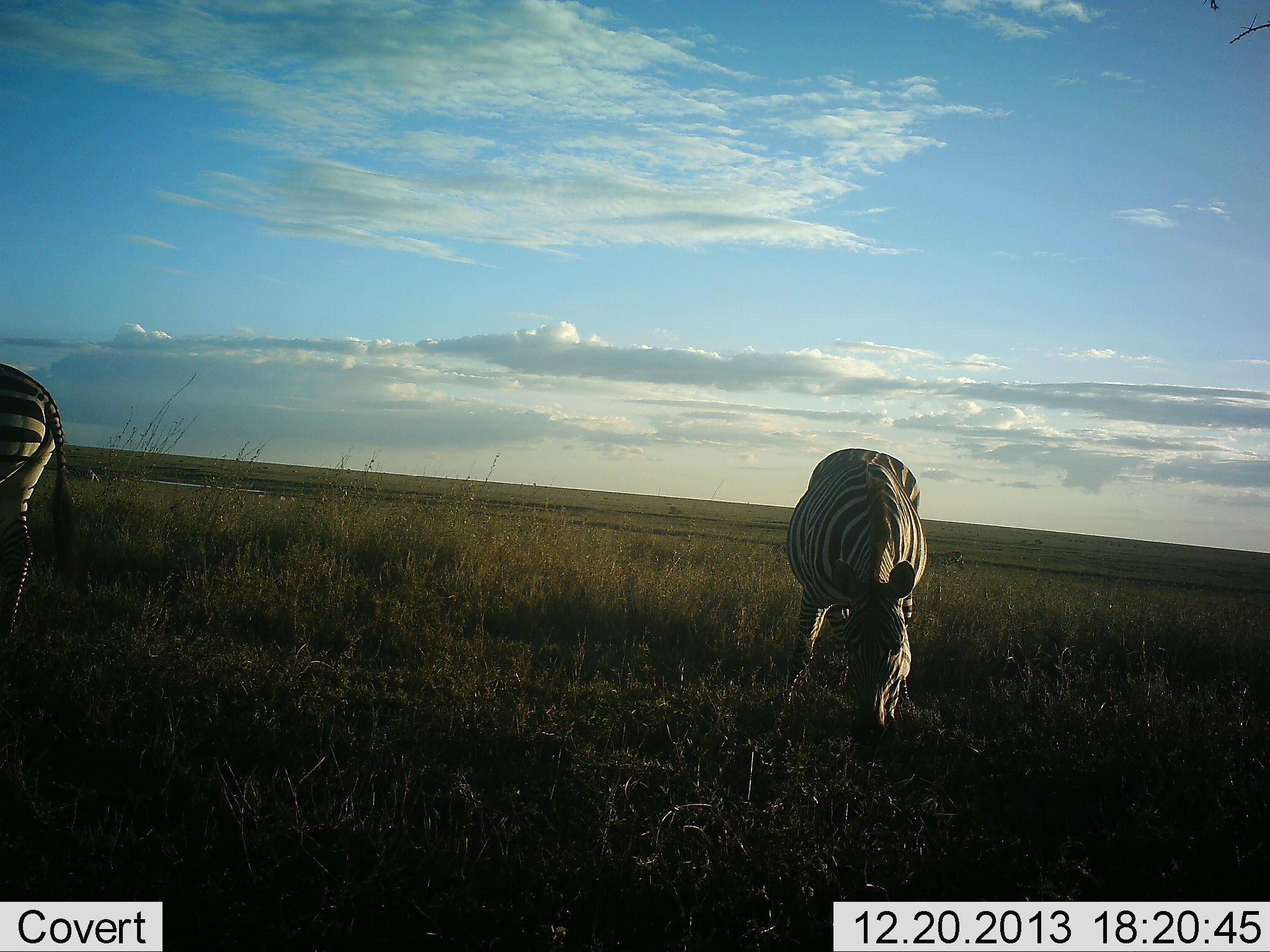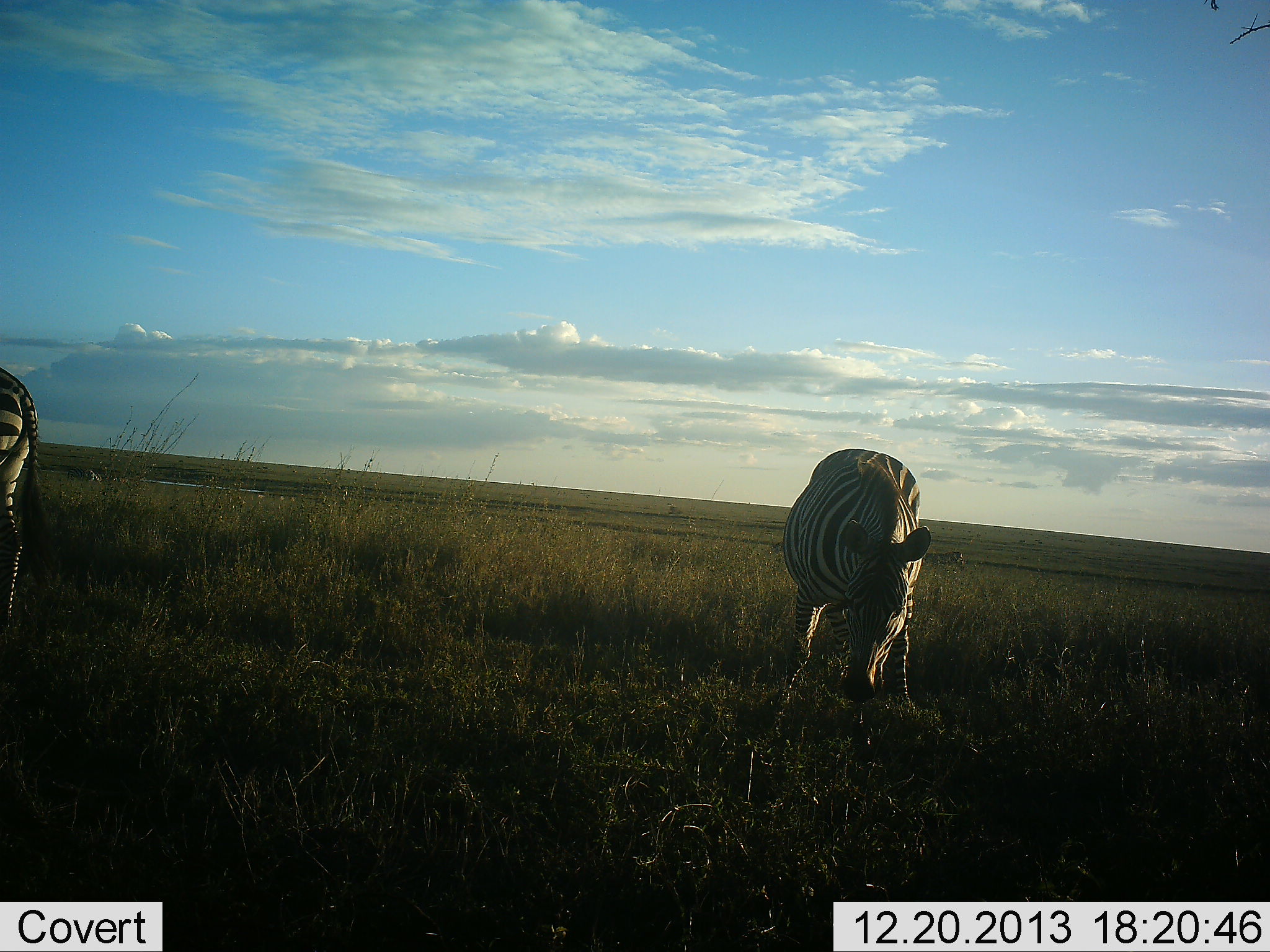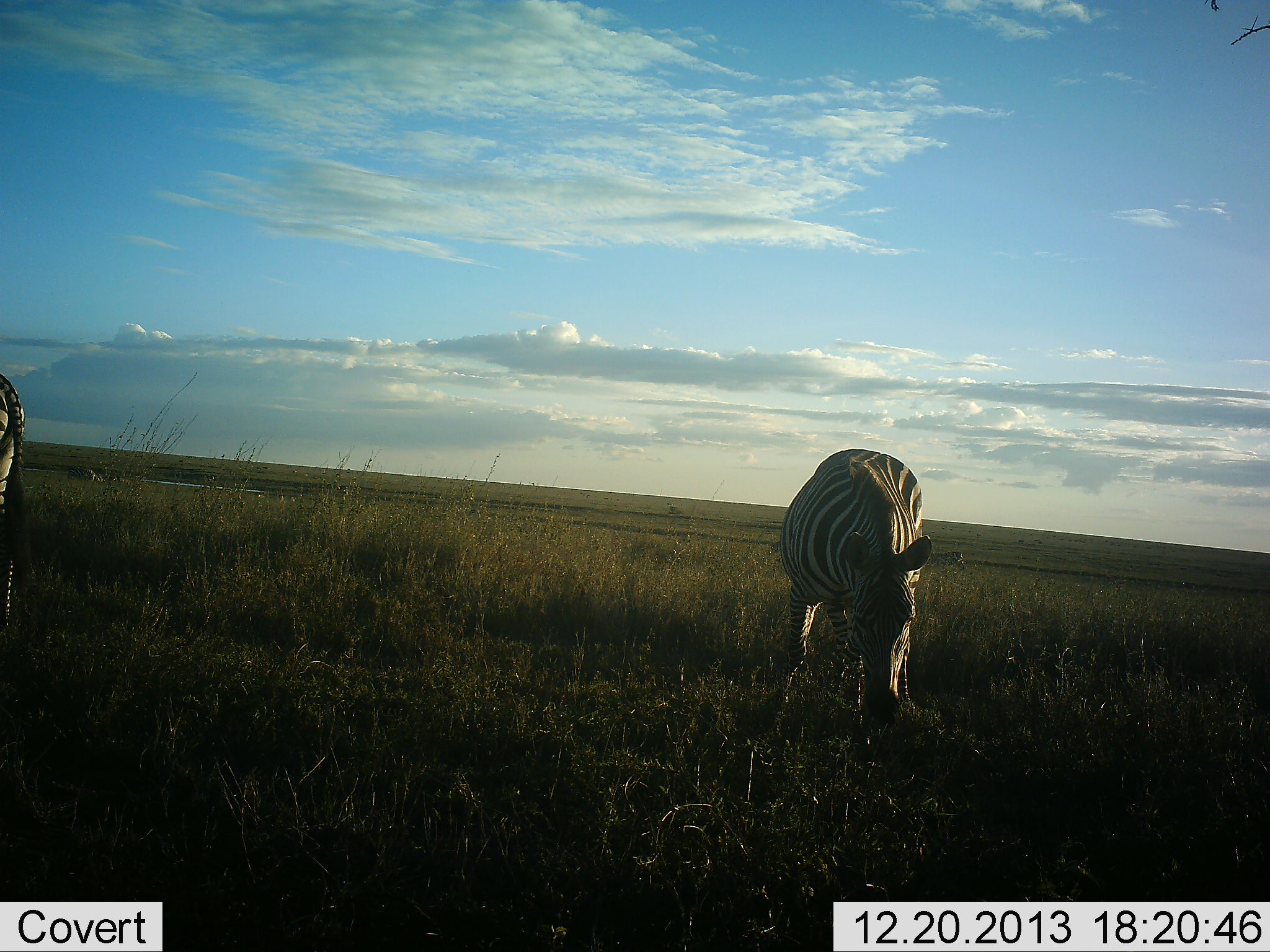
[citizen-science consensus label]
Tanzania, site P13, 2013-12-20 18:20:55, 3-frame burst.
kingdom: Animalia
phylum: Chordata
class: Mammalia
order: Perissodactyla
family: Equidae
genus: Equus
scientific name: Equus quagga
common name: plains zebra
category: zebra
Zebra (plains zebra) (Equus quagga), count 2. Behavior (volunteer vote fractions): standing 30%, resting 0%, moving 20%, interacting 0%. Young present (vote fraction): 0%. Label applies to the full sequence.